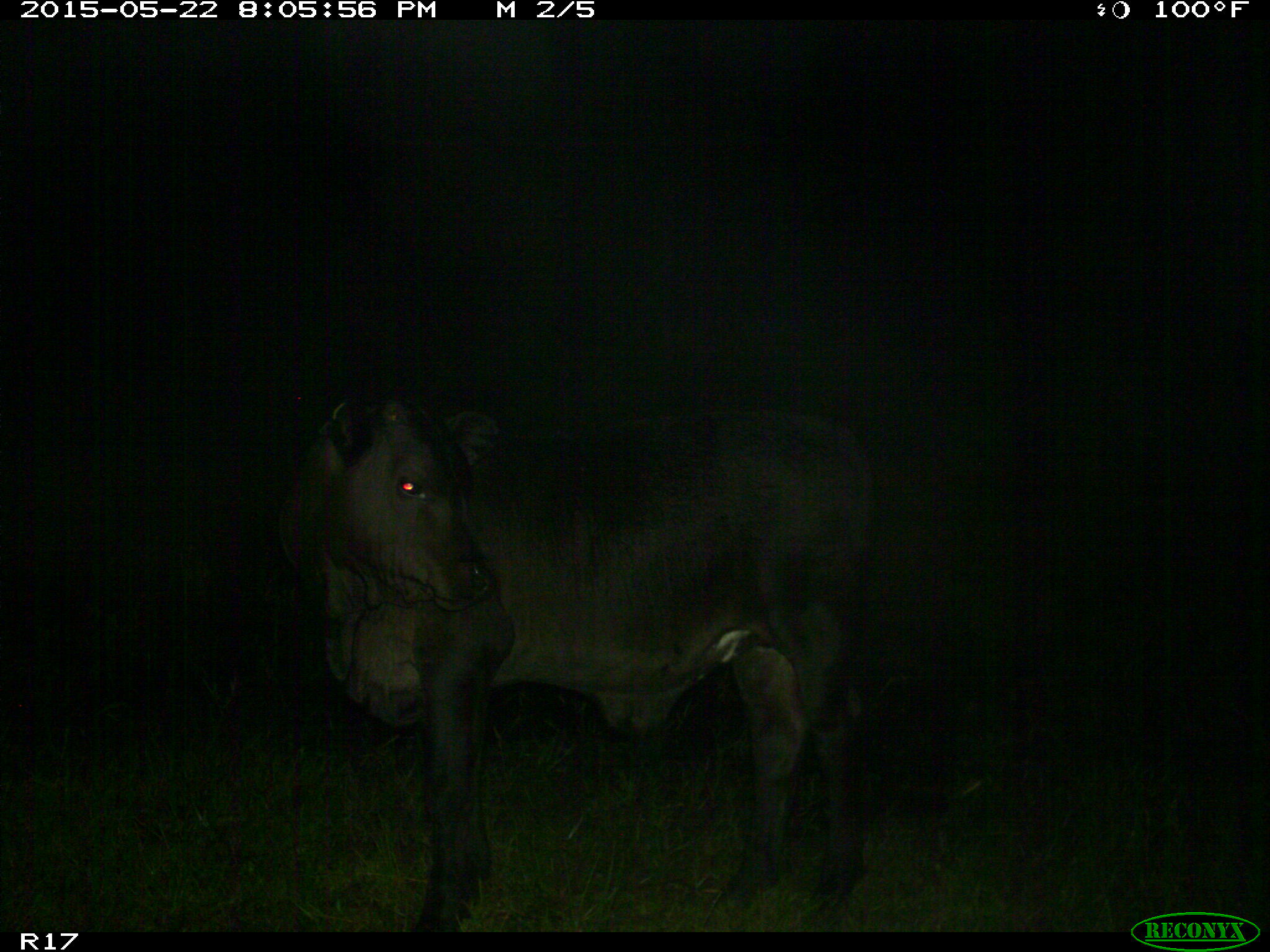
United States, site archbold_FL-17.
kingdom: Animalia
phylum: Chordata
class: Mammalia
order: Artiodactyla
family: Bovidae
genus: Bos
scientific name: Bos taurus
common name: domestic cow